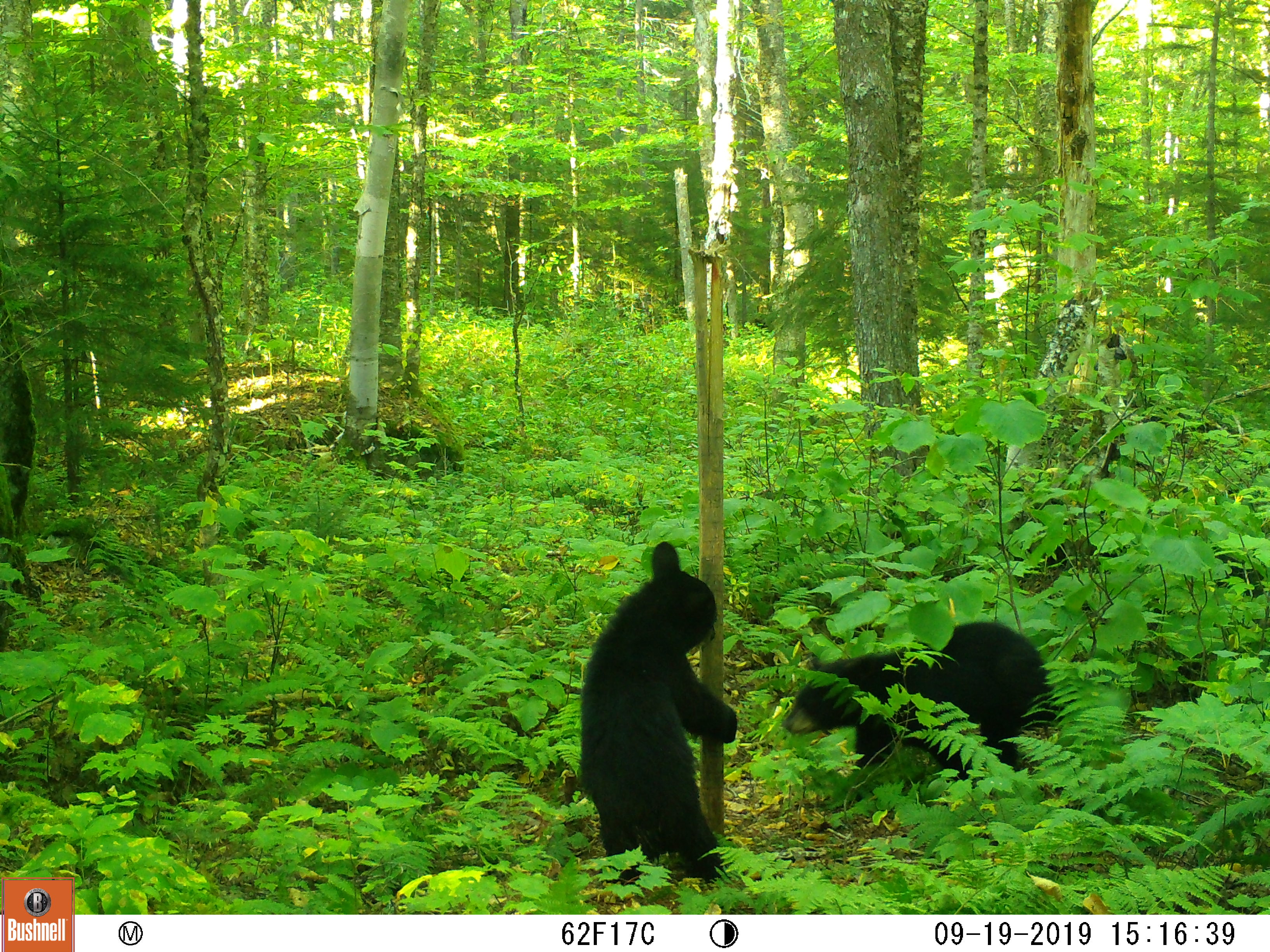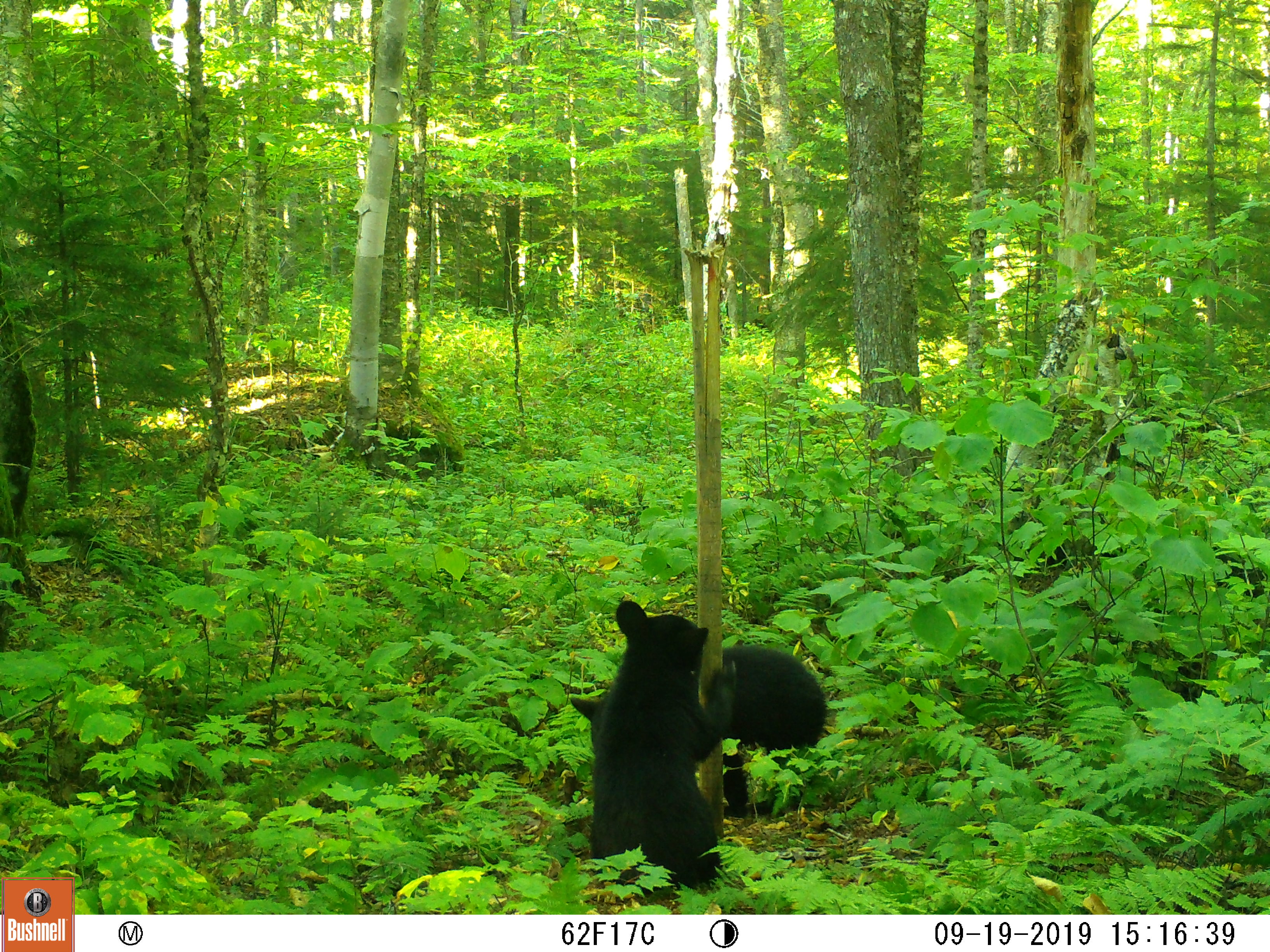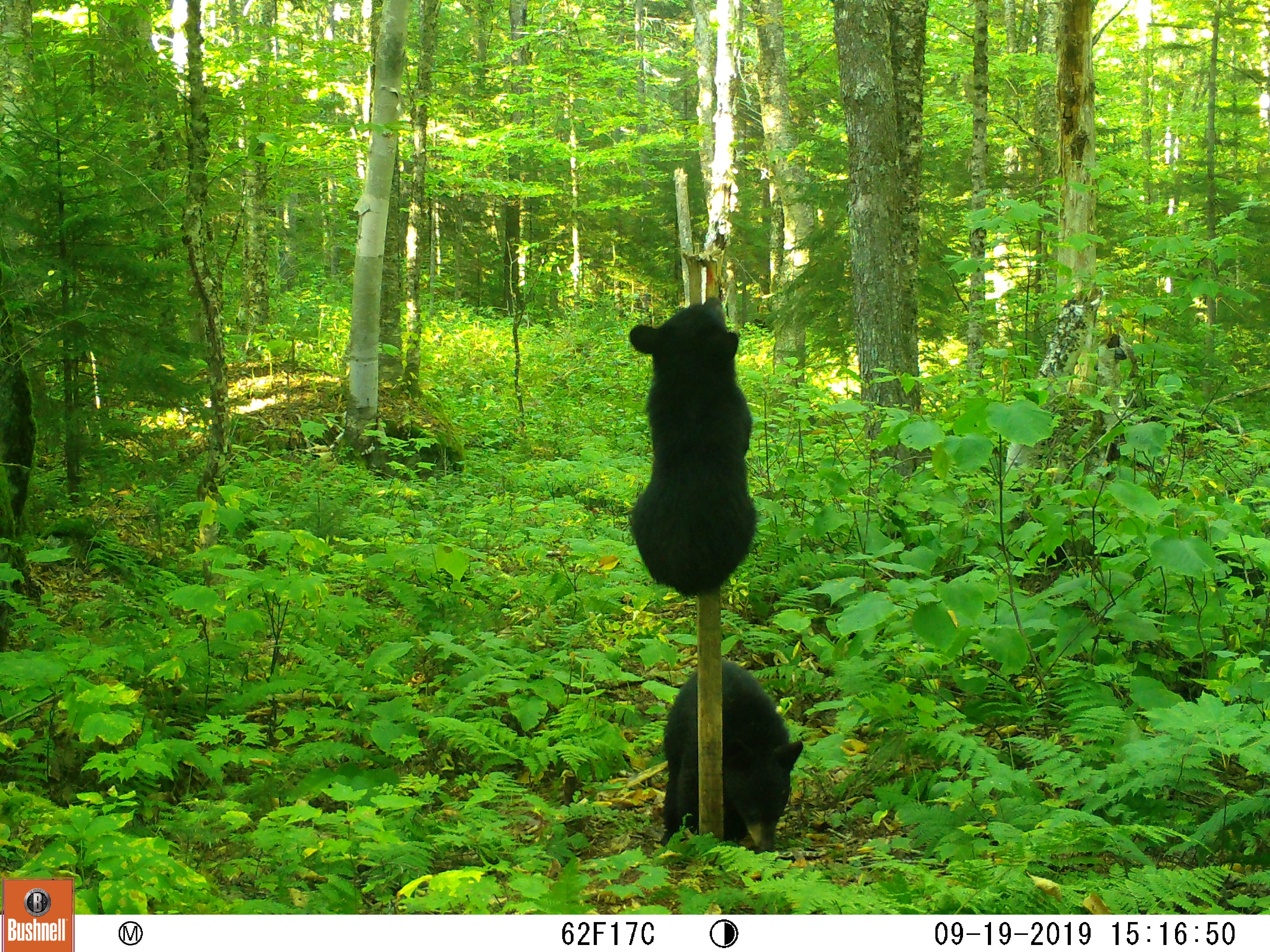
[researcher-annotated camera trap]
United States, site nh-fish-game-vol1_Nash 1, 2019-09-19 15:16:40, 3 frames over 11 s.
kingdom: Animalia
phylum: Chordata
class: Mammalia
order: Carnivora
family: Ursidae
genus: Ursus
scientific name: Ursus americanus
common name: black bear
Black bear (Ursus americanus).